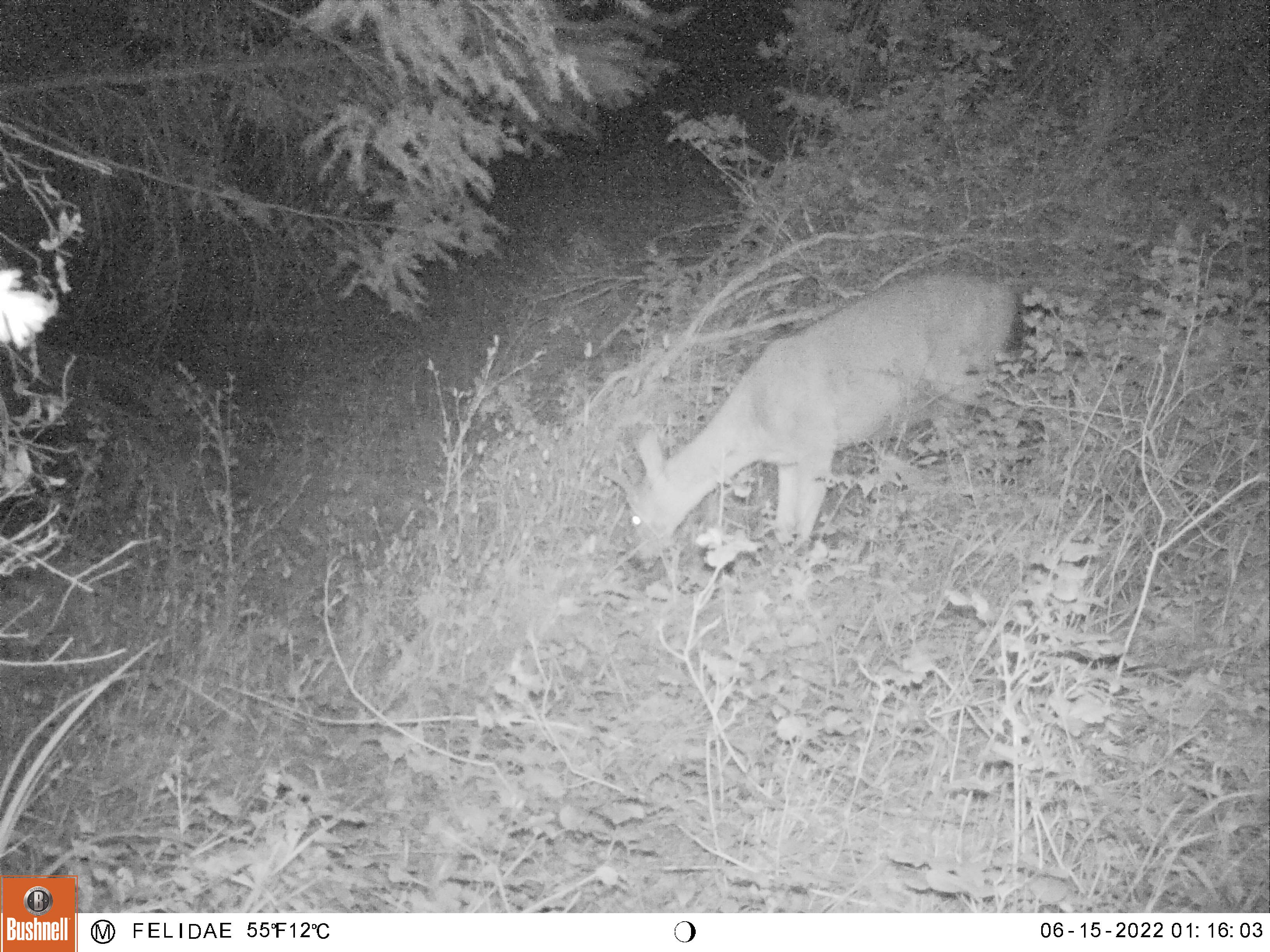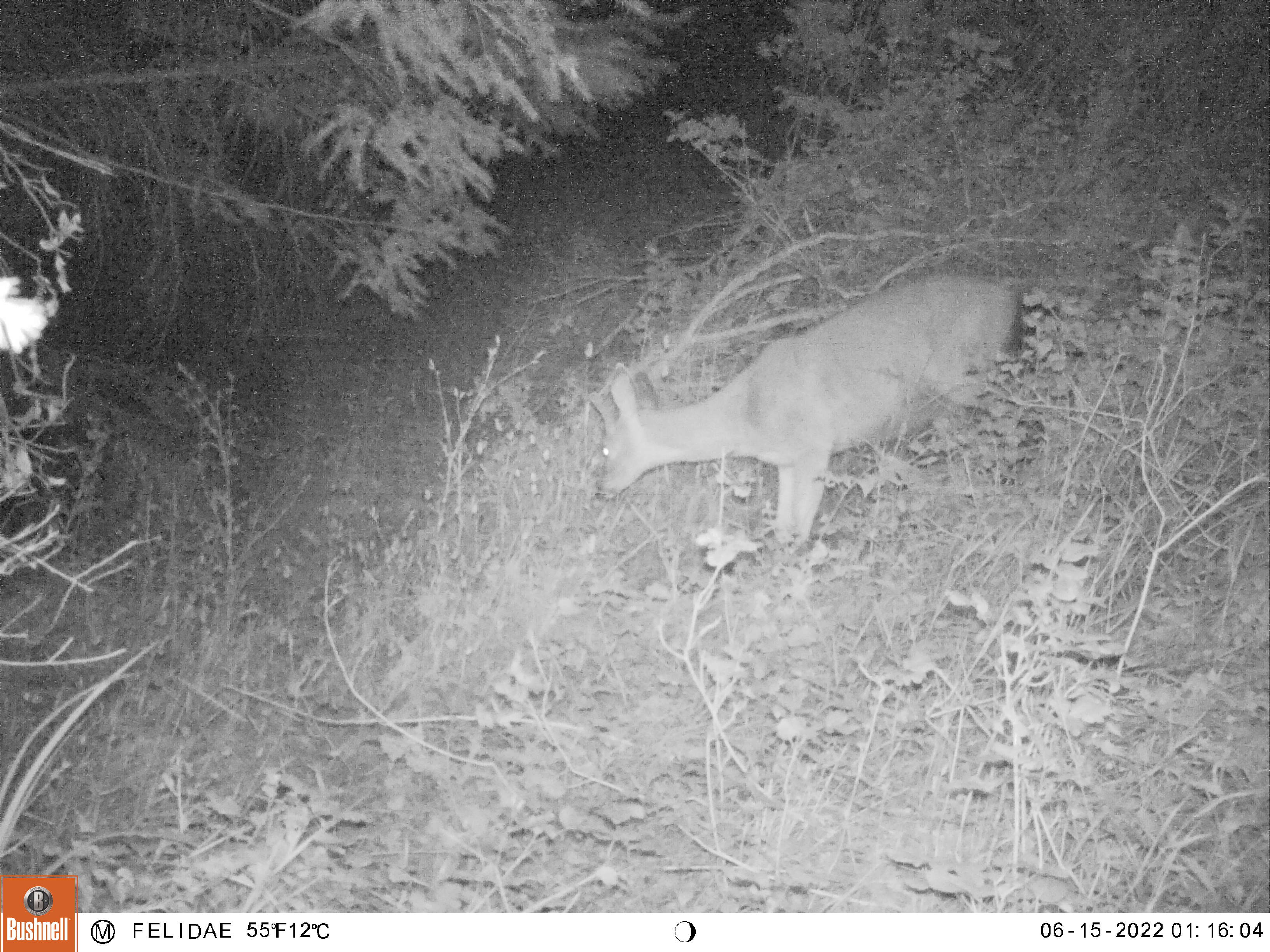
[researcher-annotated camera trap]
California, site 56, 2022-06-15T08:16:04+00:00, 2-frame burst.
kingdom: Animalia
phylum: Chordata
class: Mammalia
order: Artiodactyla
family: Cervidae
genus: Odocoileus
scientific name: Odocoileus hemionus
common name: mule deer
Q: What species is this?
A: Mule deer (Odocoileus hemionus).